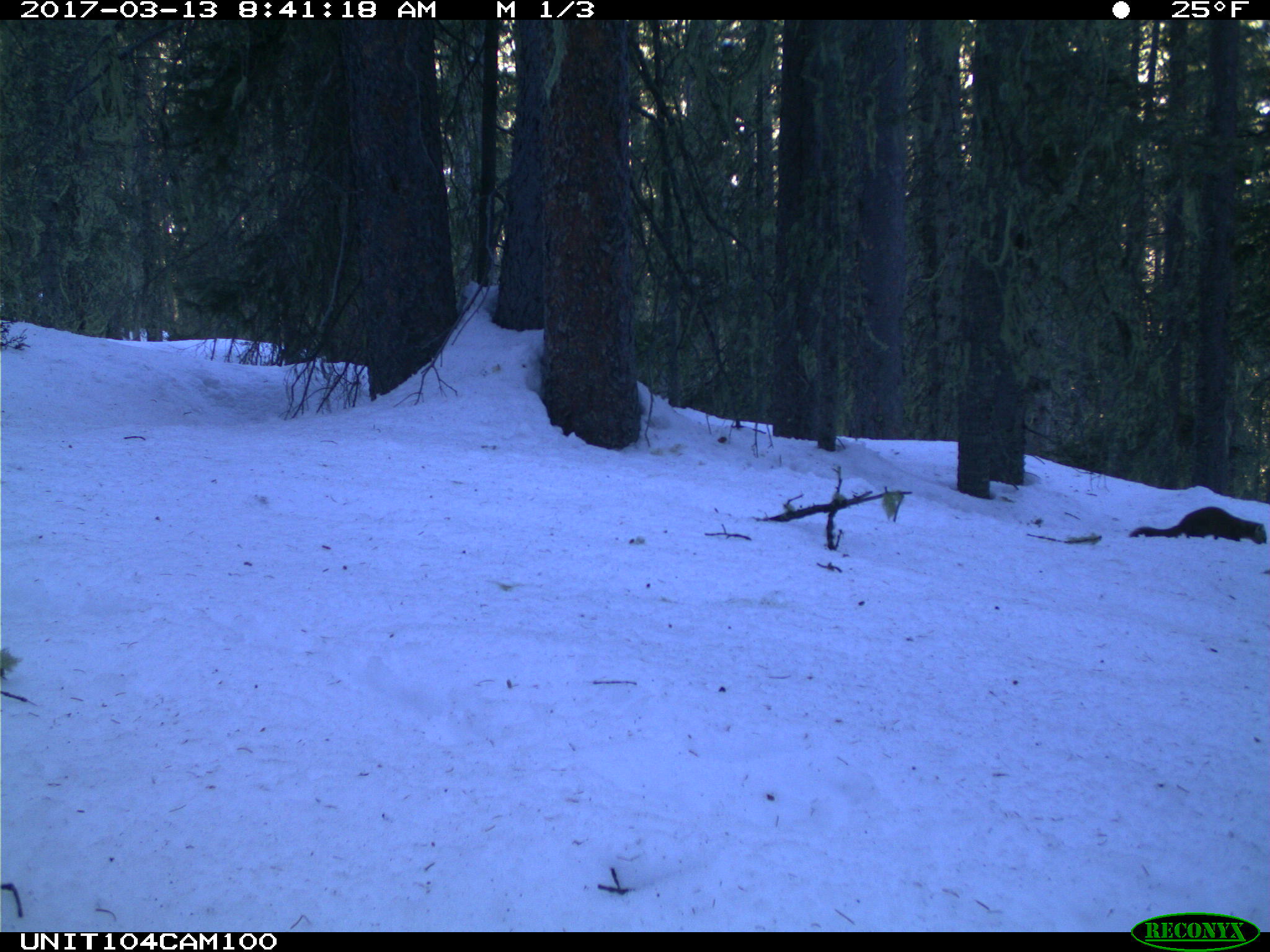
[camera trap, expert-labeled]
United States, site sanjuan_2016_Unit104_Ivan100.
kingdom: Animalia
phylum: Chordata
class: Mammalia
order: Carnivora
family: Mustelidae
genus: Martes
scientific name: Martes americana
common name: american marten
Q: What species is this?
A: Martes americana (american marten).